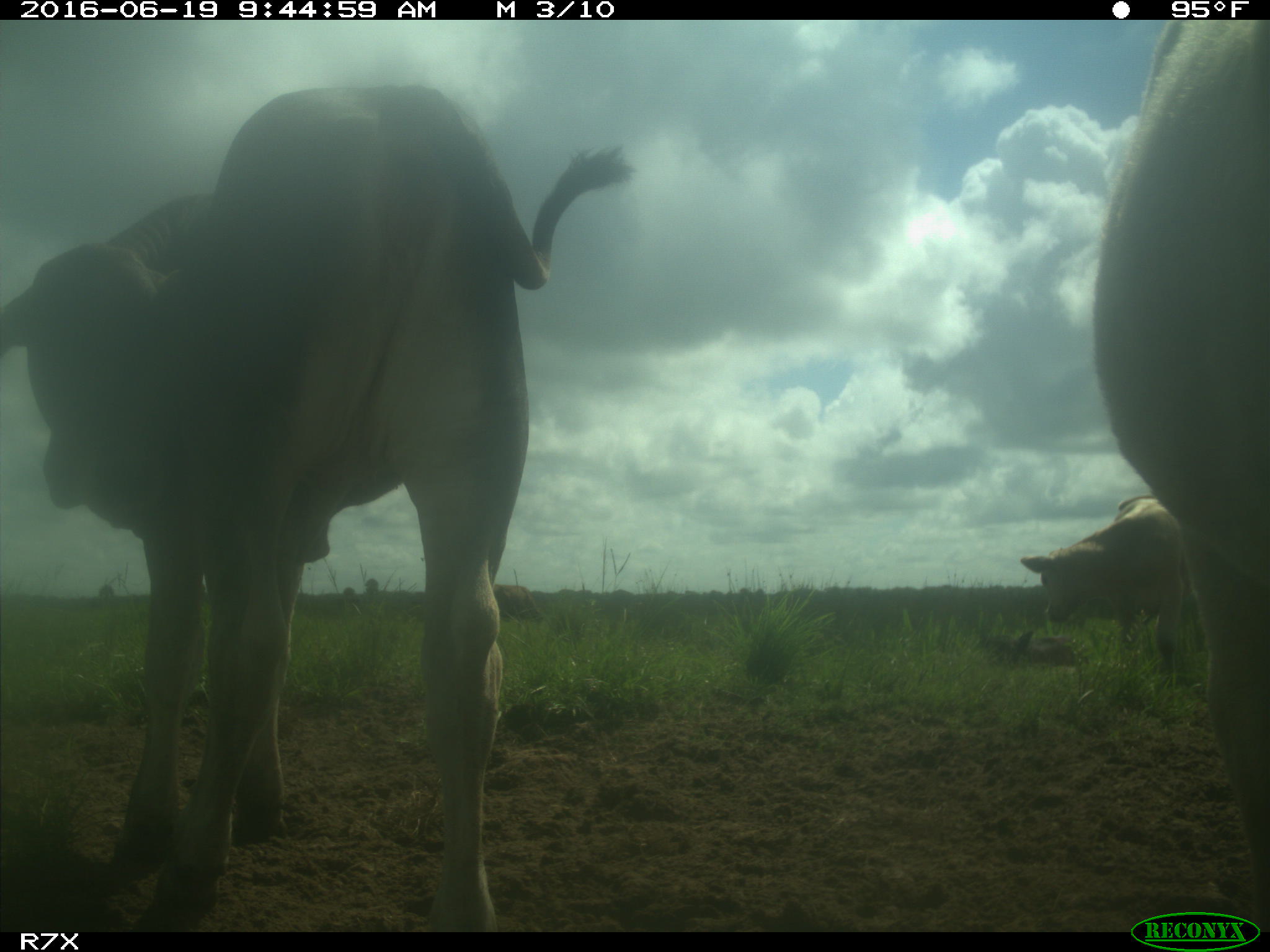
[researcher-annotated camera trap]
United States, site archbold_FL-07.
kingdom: Animalia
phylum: Chordata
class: Mammalia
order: Artiodactyla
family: Bovidae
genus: Bos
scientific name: Bos taurus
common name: domestic cow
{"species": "Bos taurus (domestic cow)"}